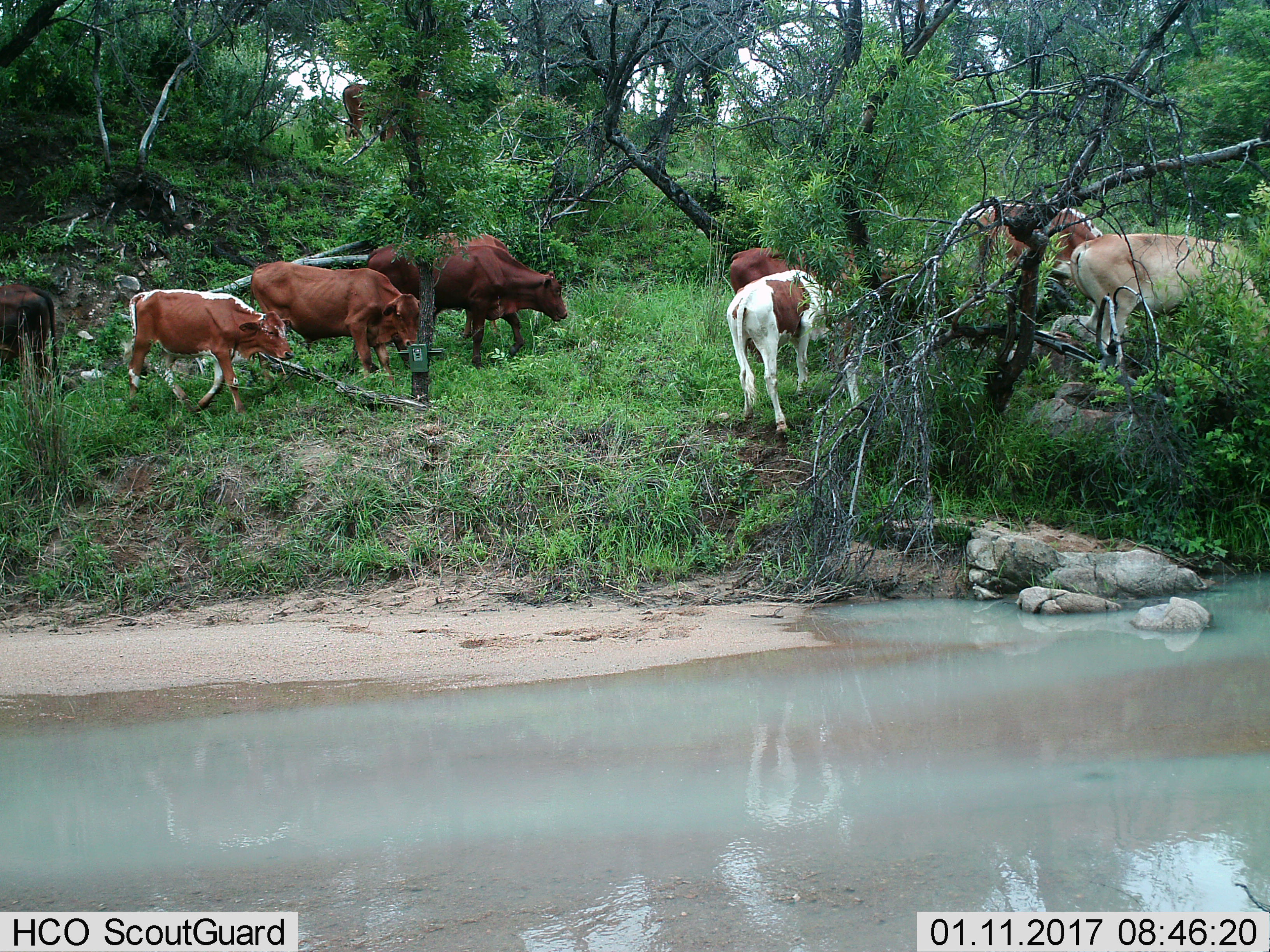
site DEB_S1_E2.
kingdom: Animalia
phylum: Chordata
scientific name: Vertebrata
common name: domestic animal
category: domesticanimal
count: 10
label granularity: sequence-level